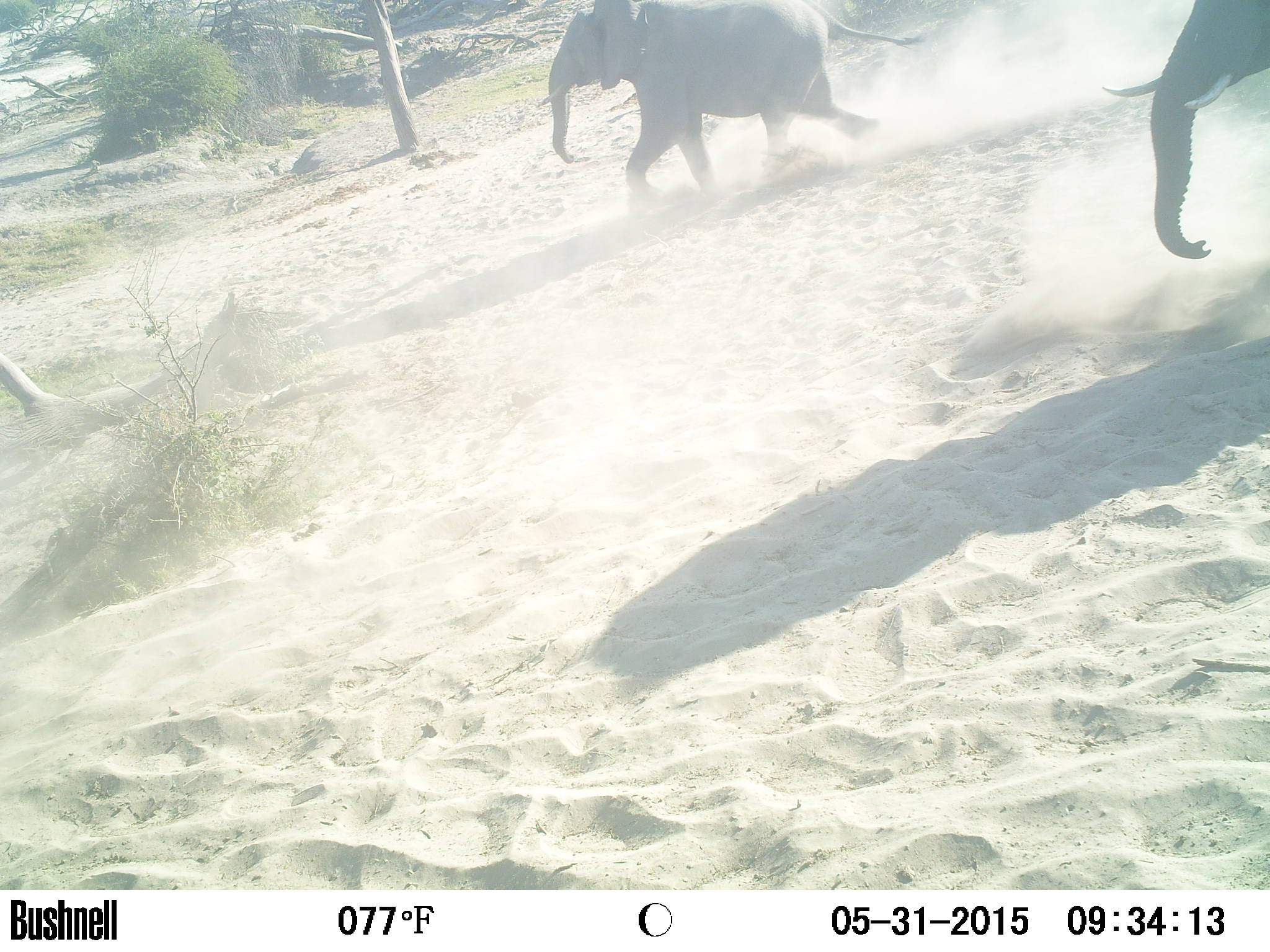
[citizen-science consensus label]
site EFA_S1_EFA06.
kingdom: Animalia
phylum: Chordata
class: Mammalia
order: Proboscidea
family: Elephantidae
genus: Loxodonta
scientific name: Loxodonta africana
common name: african bush elephant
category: elephant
Elephant (african bush elephant) (Loxodonta africana), count 2. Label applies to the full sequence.